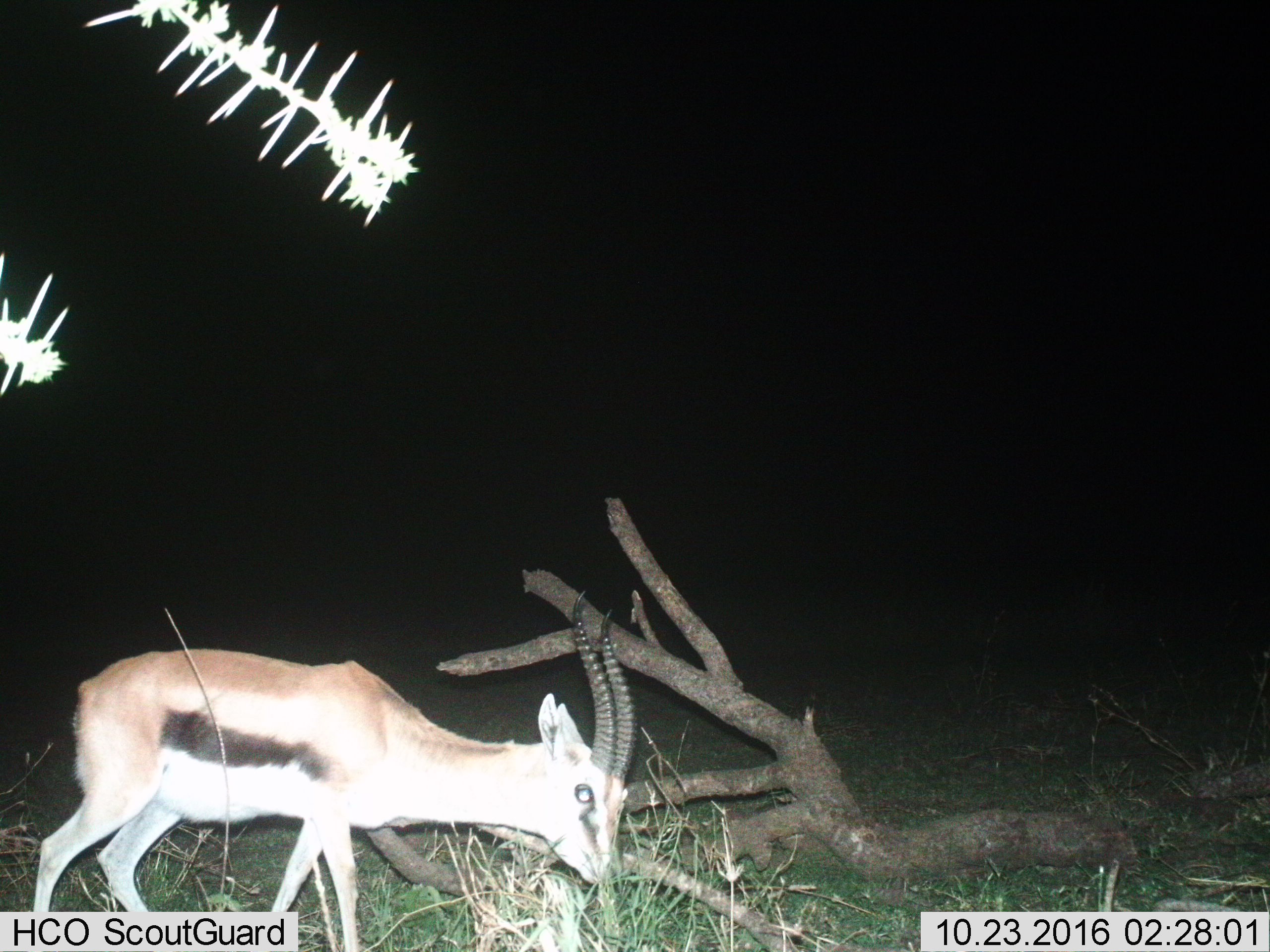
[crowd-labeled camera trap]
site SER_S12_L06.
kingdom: Animalia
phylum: Chordata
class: Mammalia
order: Artiodactyla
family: Bovidae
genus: Eudorcas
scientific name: Eudorcas thomsonii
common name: thomson's gazelle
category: gazellethomsons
Gazellethomsons (thomson's gazelle) (Eudorcas thomsonii), count 1. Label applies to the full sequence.